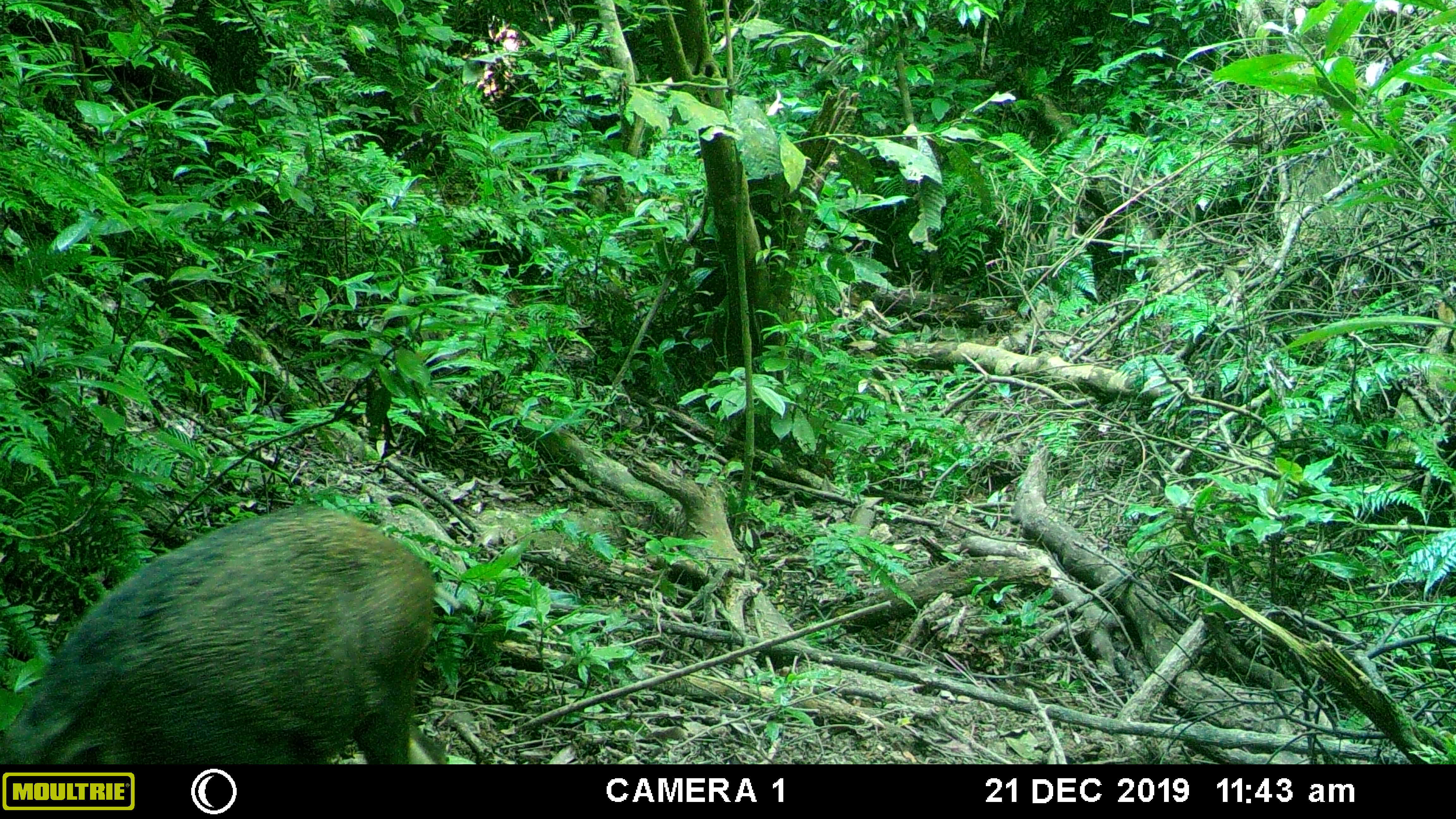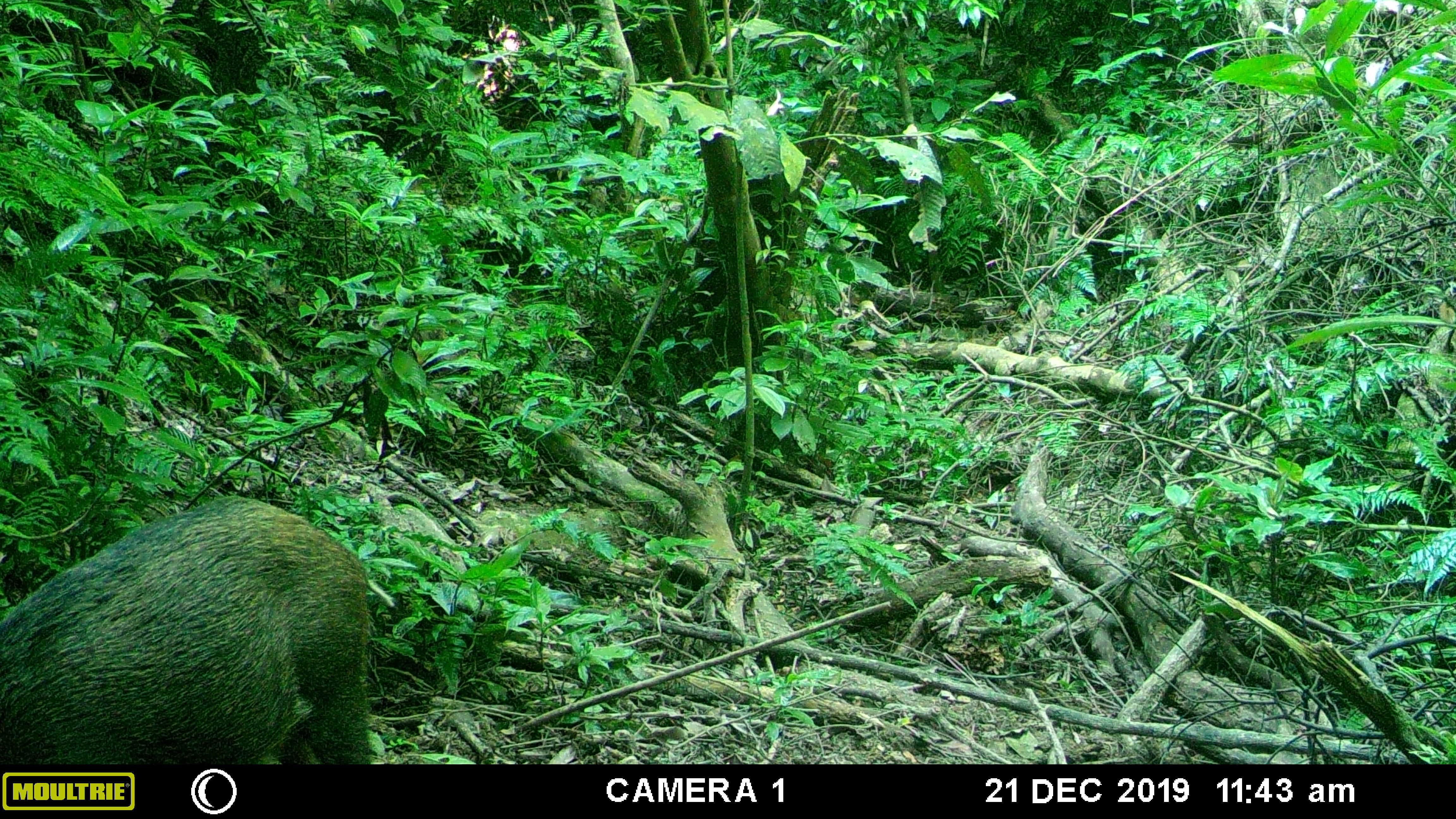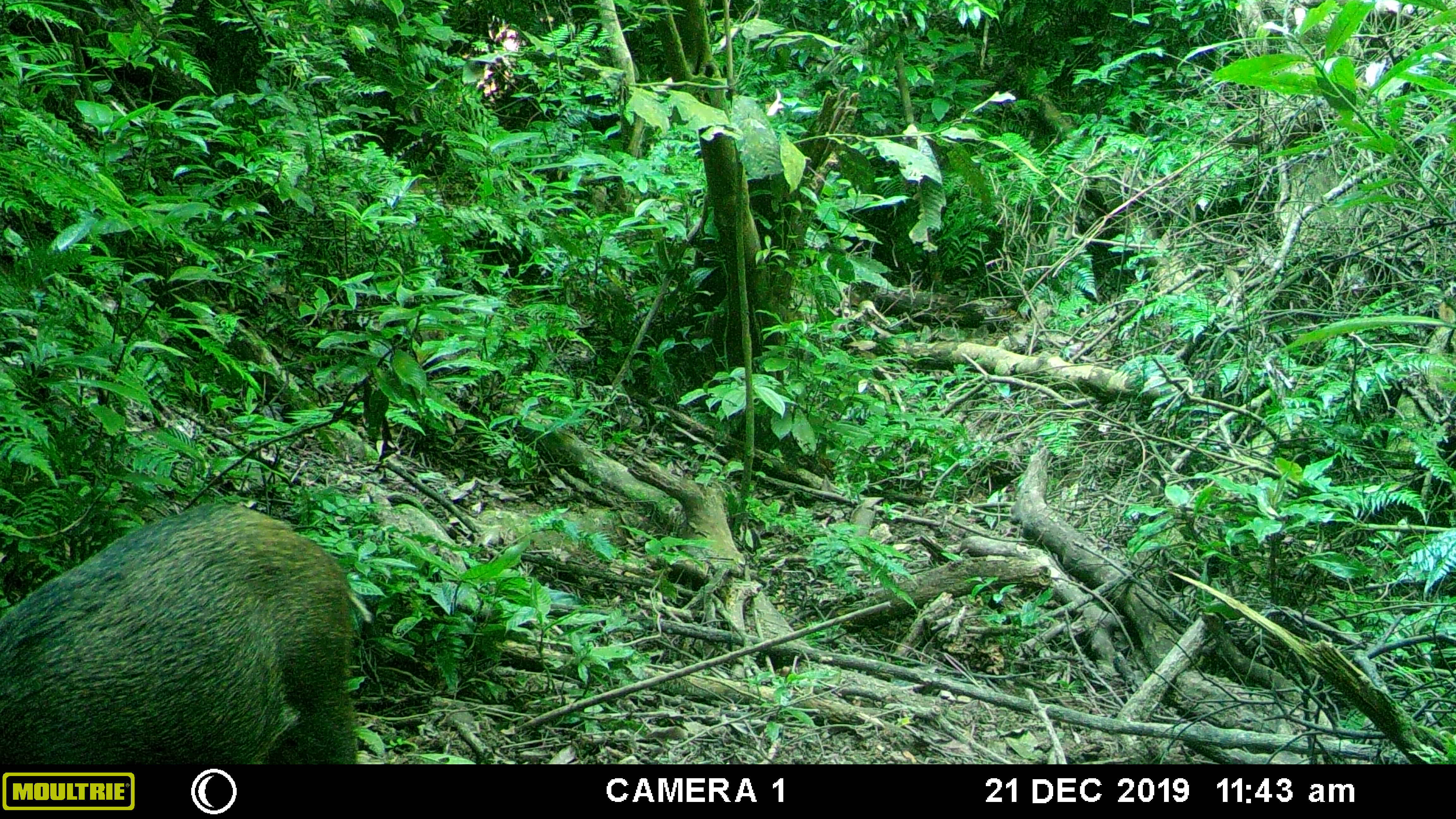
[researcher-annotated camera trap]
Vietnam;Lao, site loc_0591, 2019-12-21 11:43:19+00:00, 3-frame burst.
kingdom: Animalia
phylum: Chordata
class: Mammalia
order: Artiodactyla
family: Suidae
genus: Sus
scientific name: Sus scrofa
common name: eurasian wild pig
Eurasian wild pig (Sus scrofa). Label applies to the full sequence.